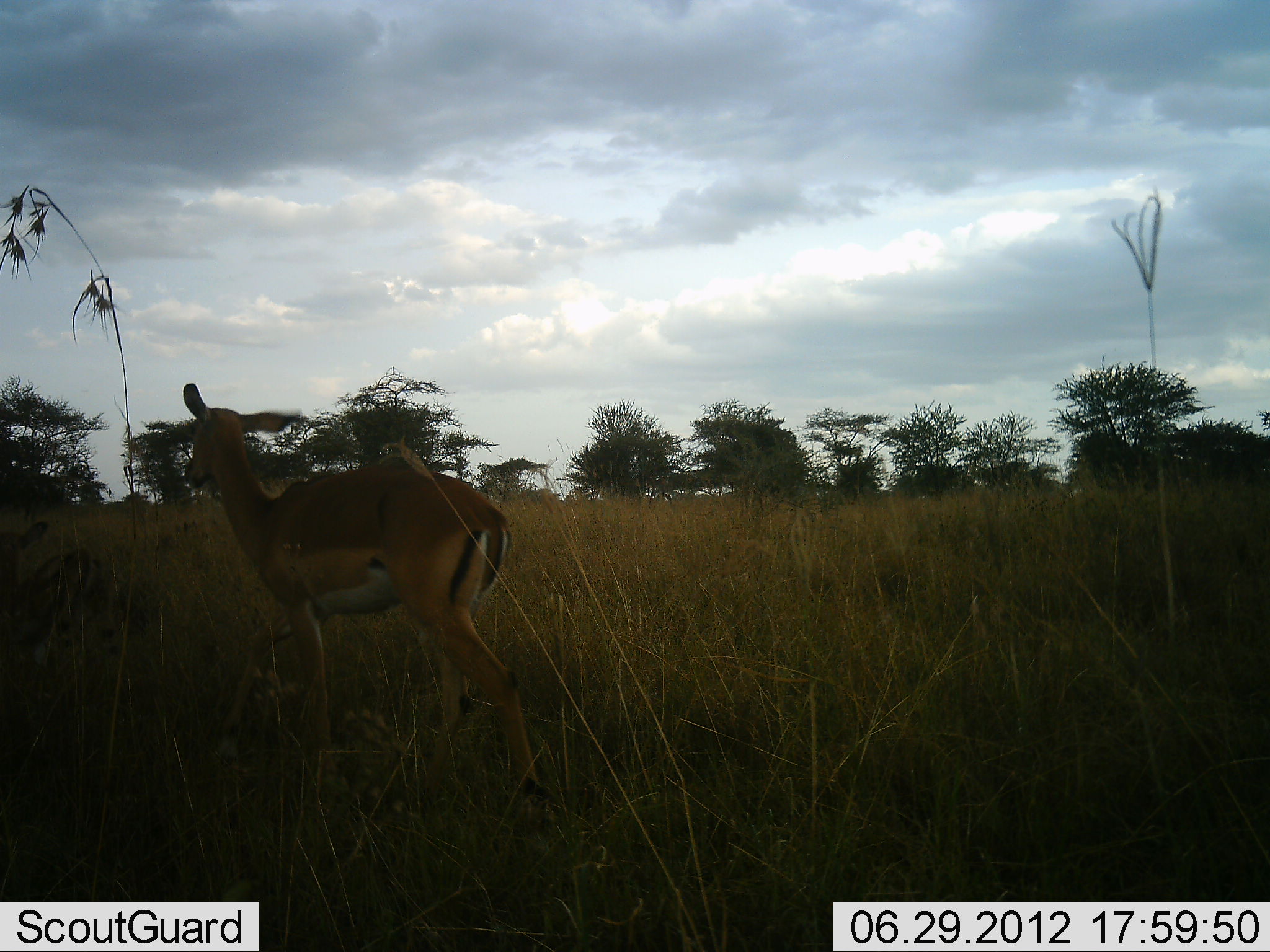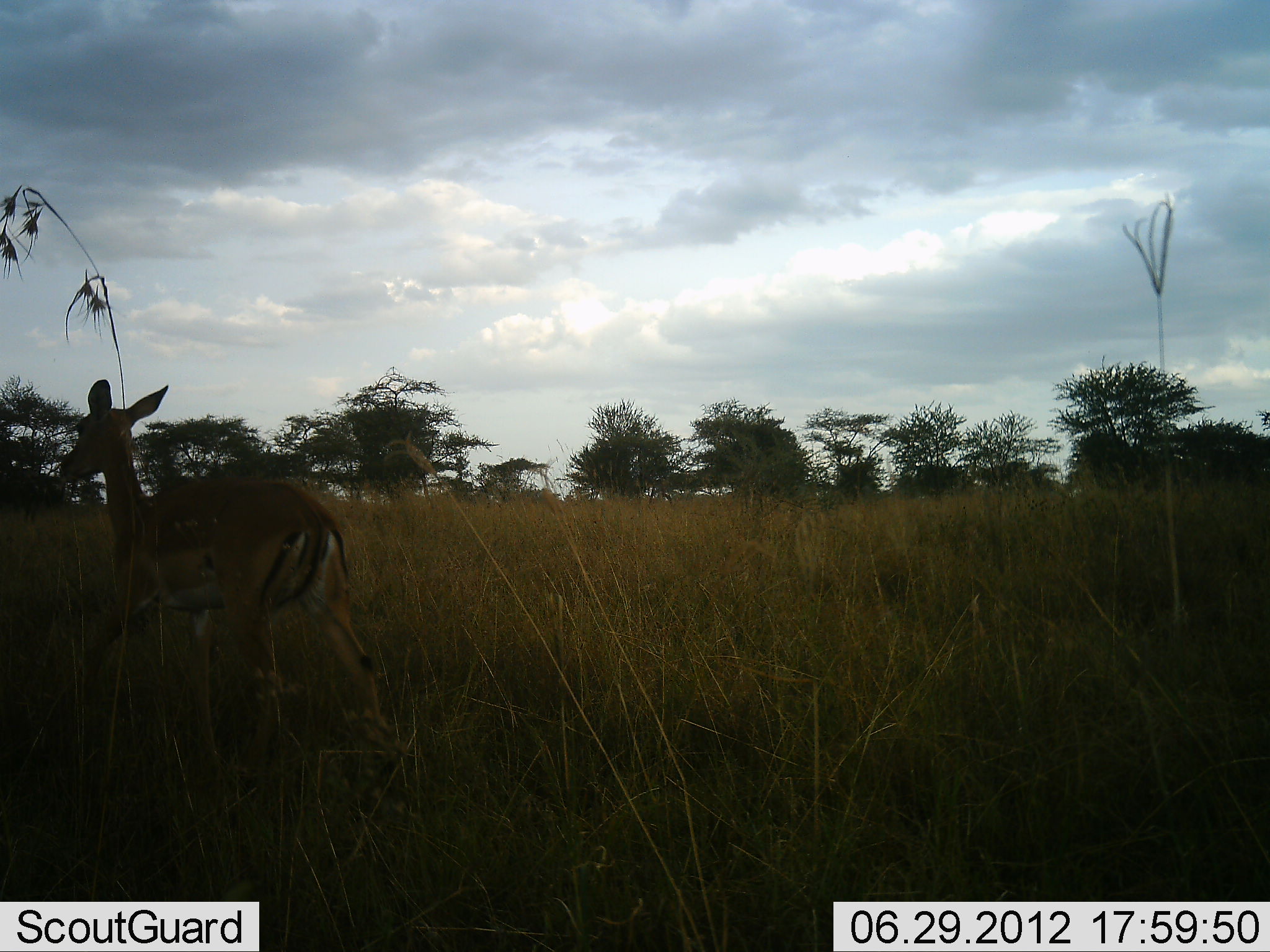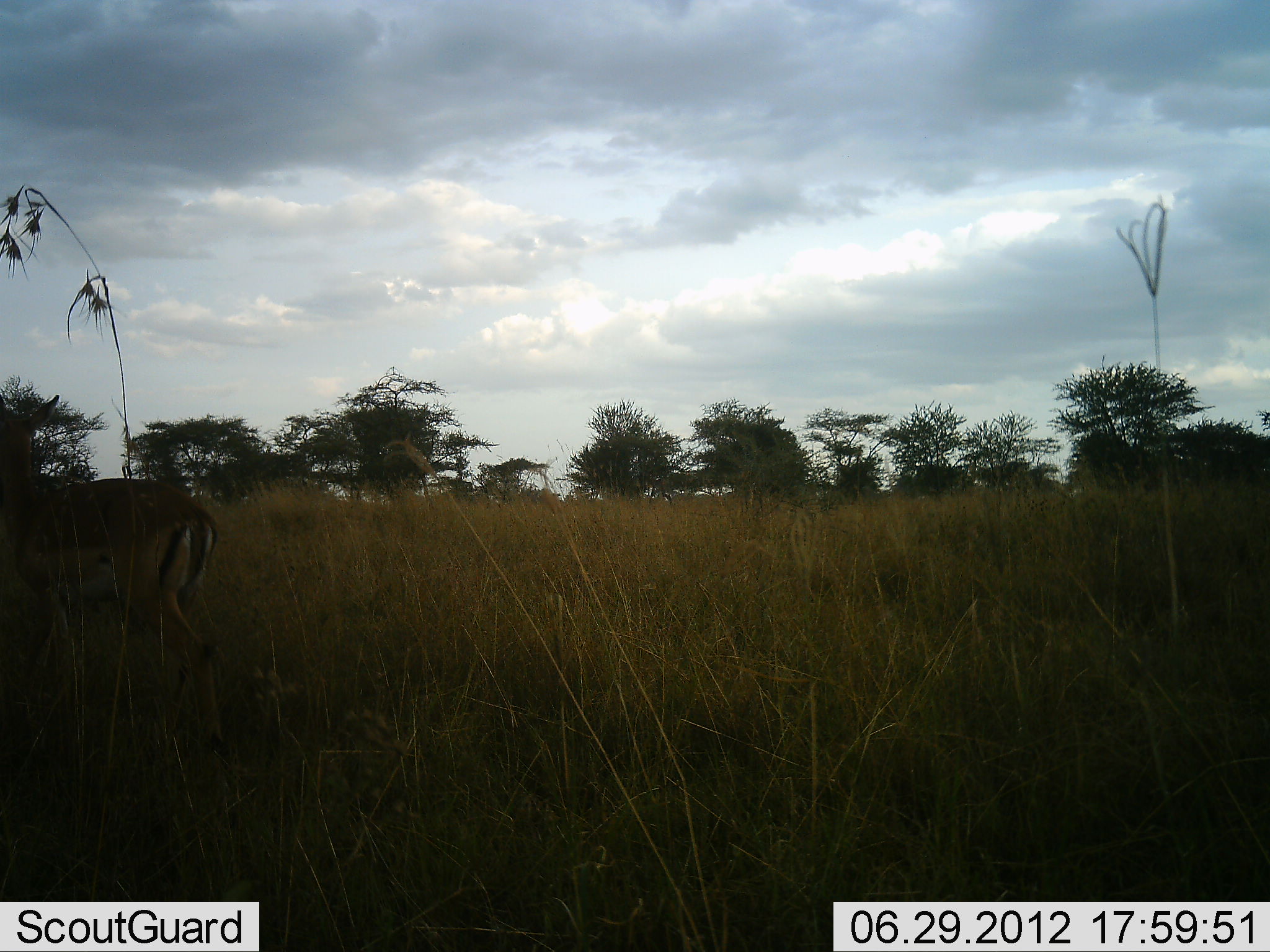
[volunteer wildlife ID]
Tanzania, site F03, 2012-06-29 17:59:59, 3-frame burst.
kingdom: Animalia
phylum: Chordata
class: Mammalia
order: Artiodactyla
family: Bovidae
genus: Aepyceros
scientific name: Aepyceros melampus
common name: impala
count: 2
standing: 0%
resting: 0%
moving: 100%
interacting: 0%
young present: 20%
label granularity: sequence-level